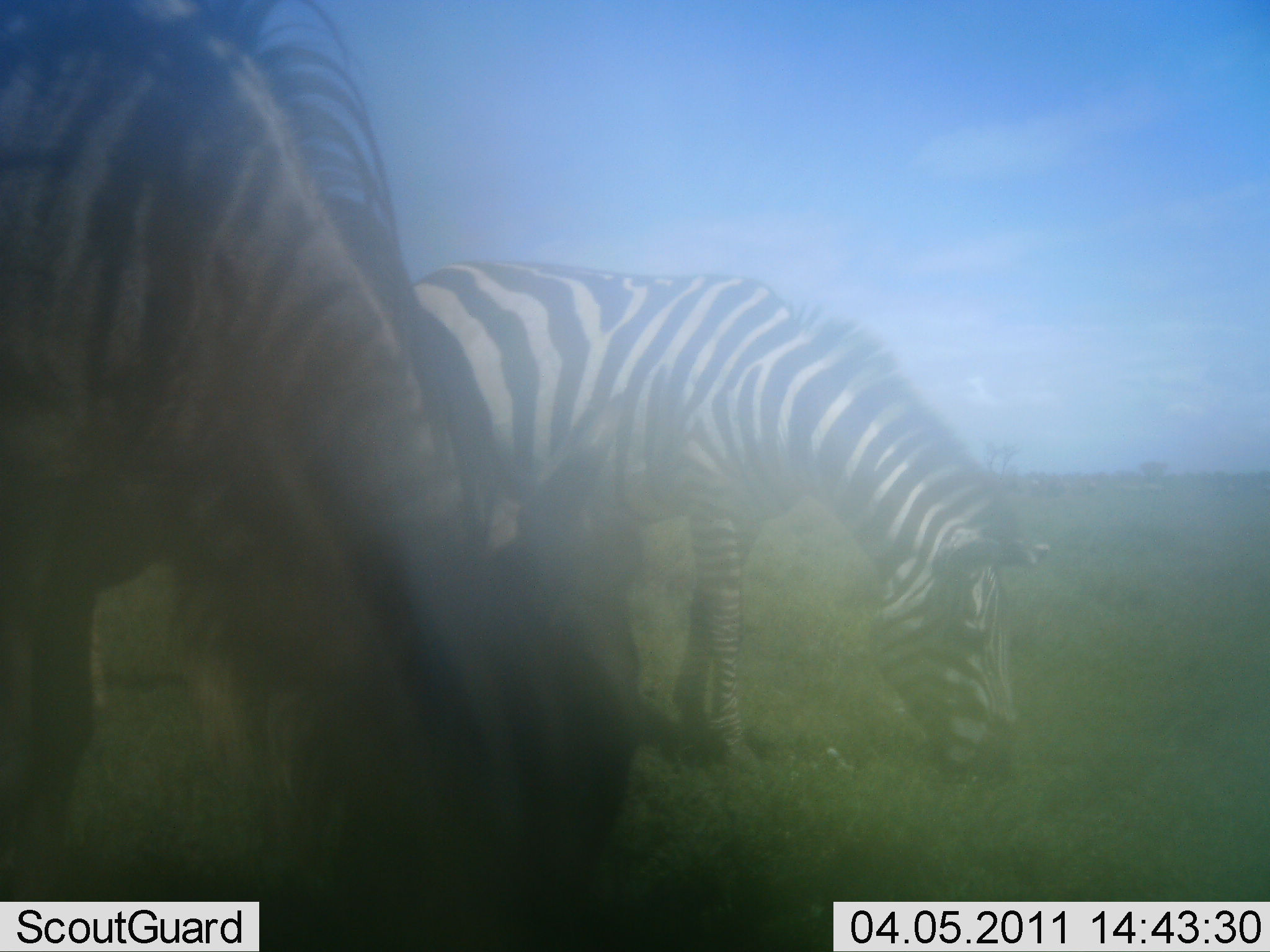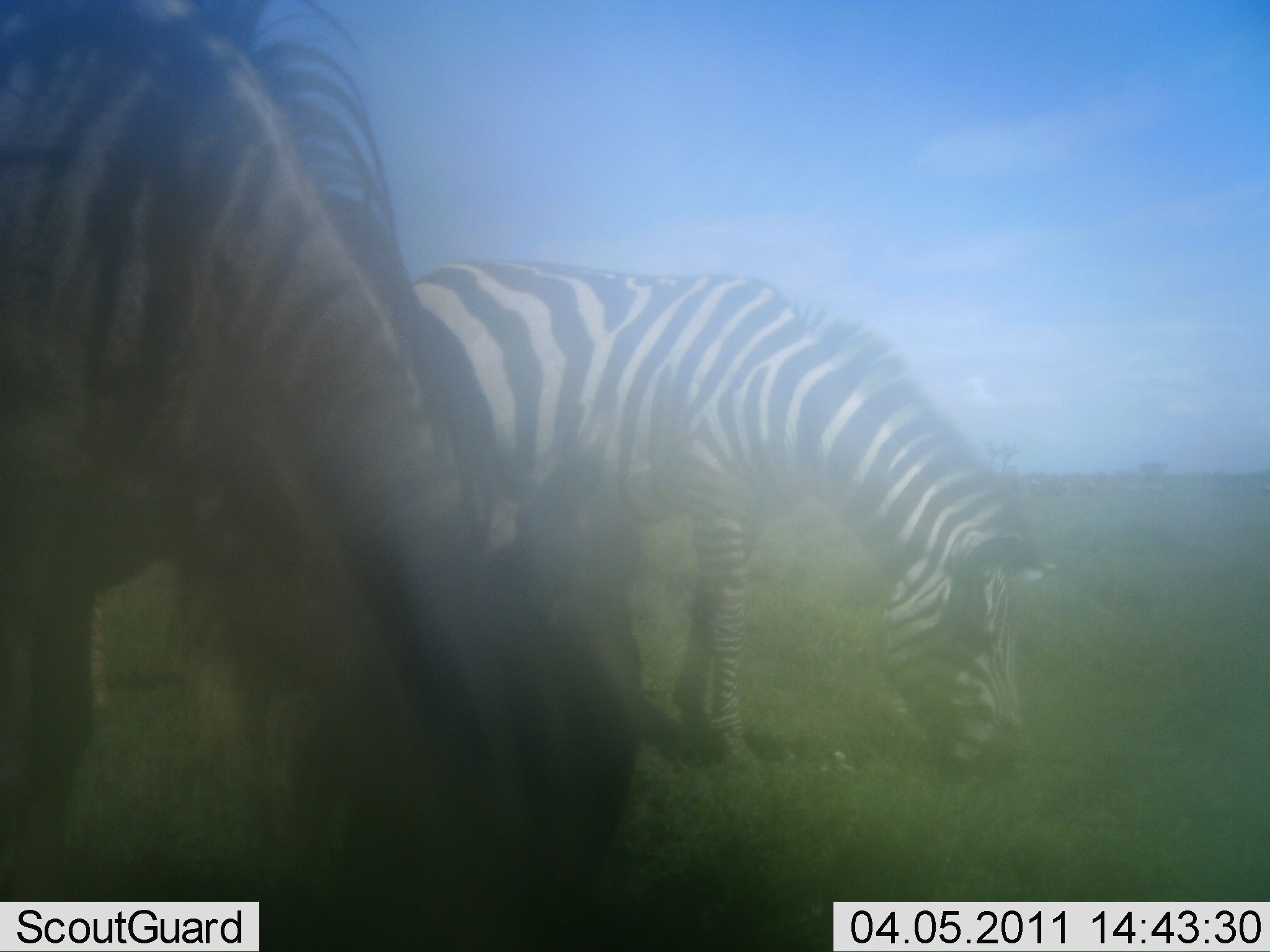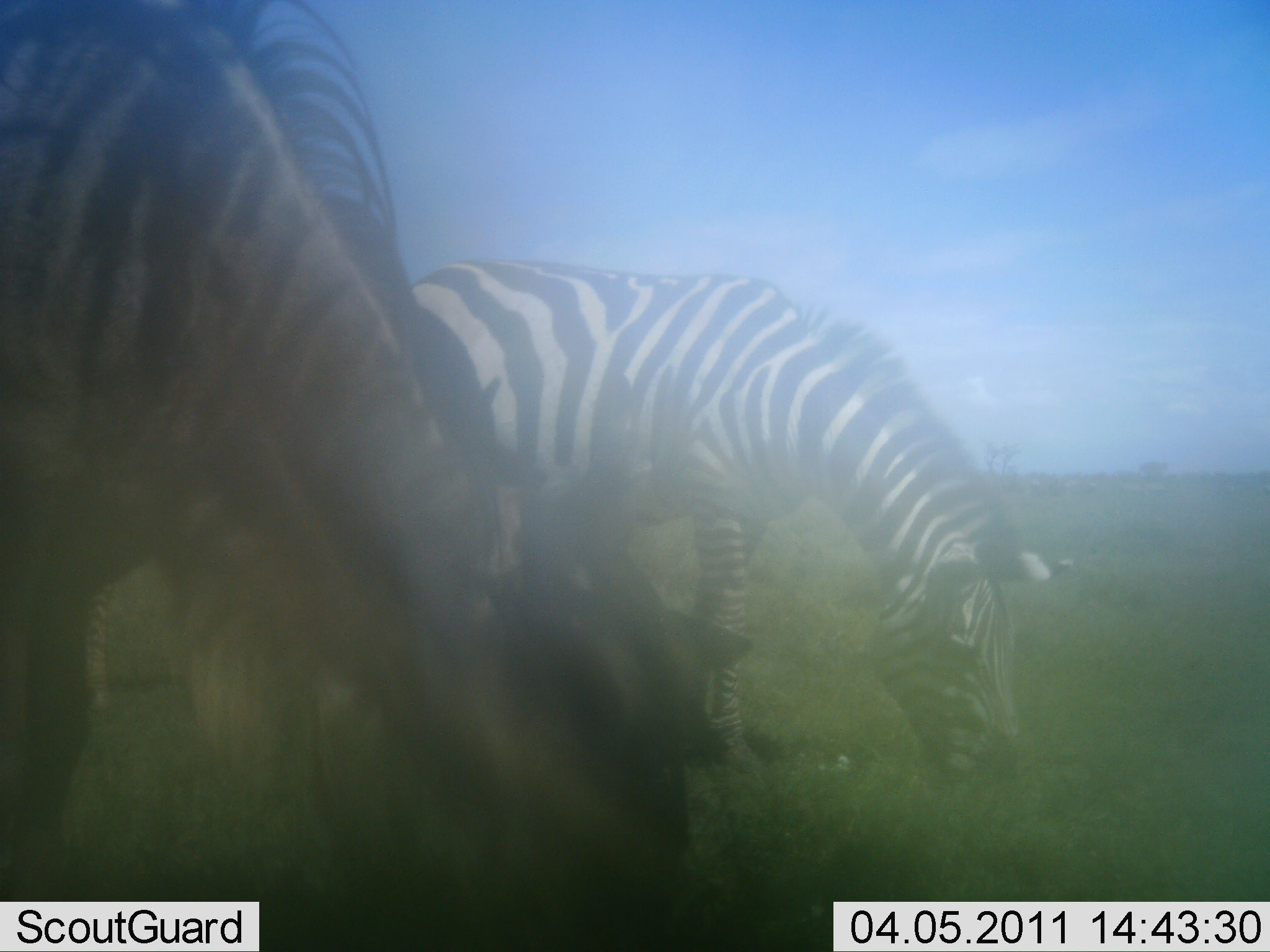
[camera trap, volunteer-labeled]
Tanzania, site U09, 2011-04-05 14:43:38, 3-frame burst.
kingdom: Animalia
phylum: Chordata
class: Mammalia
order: Perissodactyla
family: Equidae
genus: Equus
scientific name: Equus quagga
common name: plains zebra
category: zebra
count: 2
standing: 13%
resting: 0%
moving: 0%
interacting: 0%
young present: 0%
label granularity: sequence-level